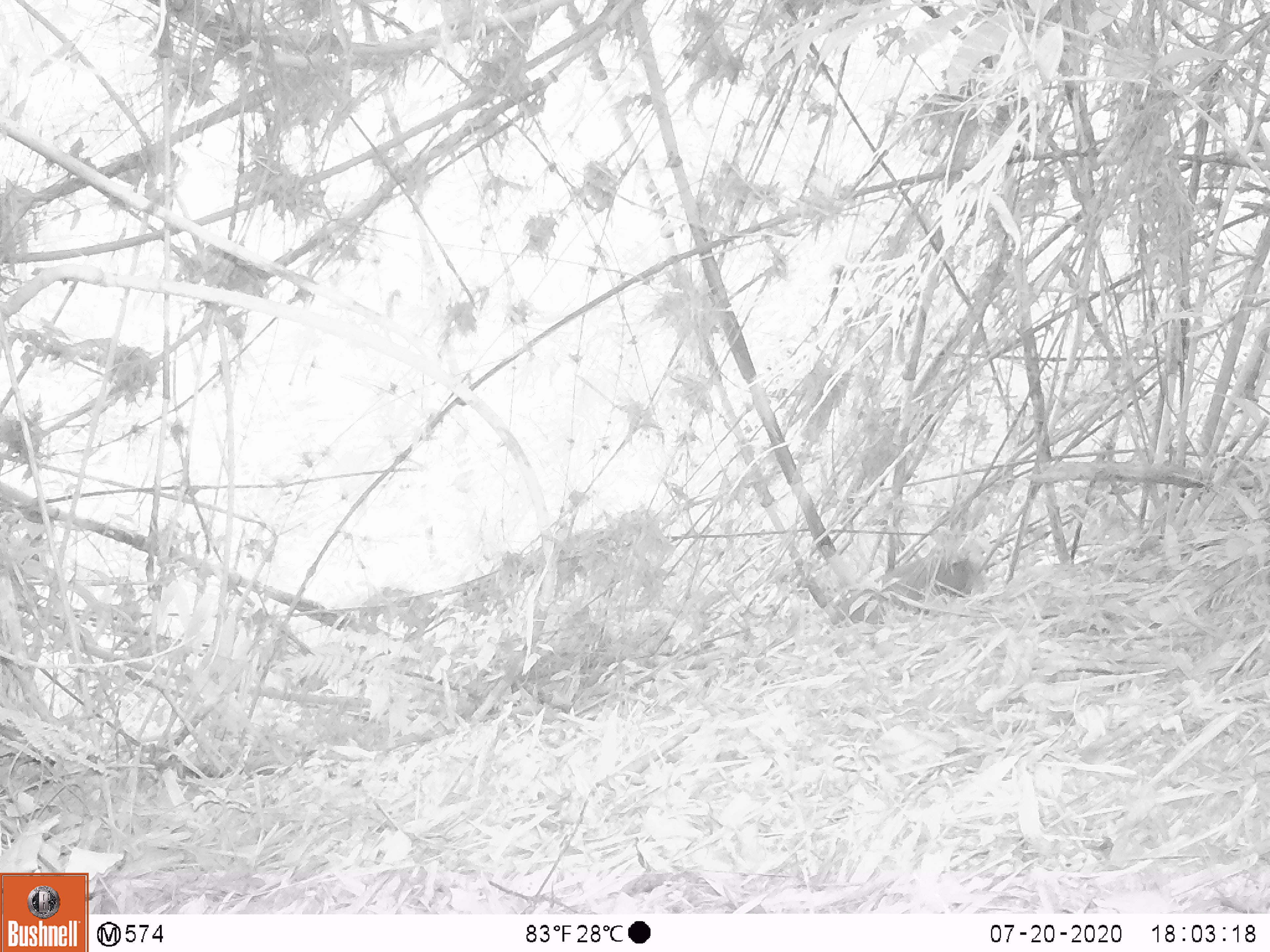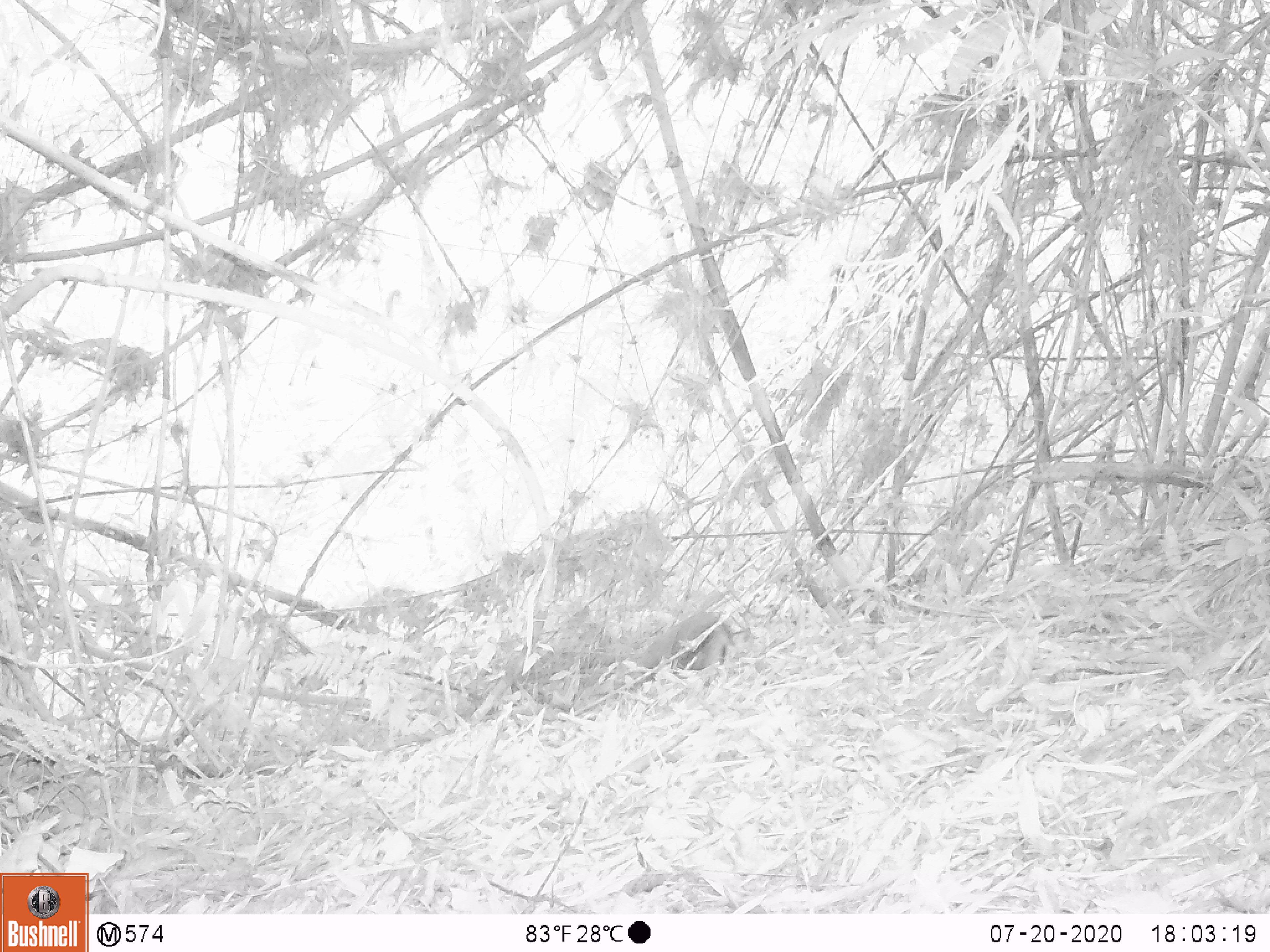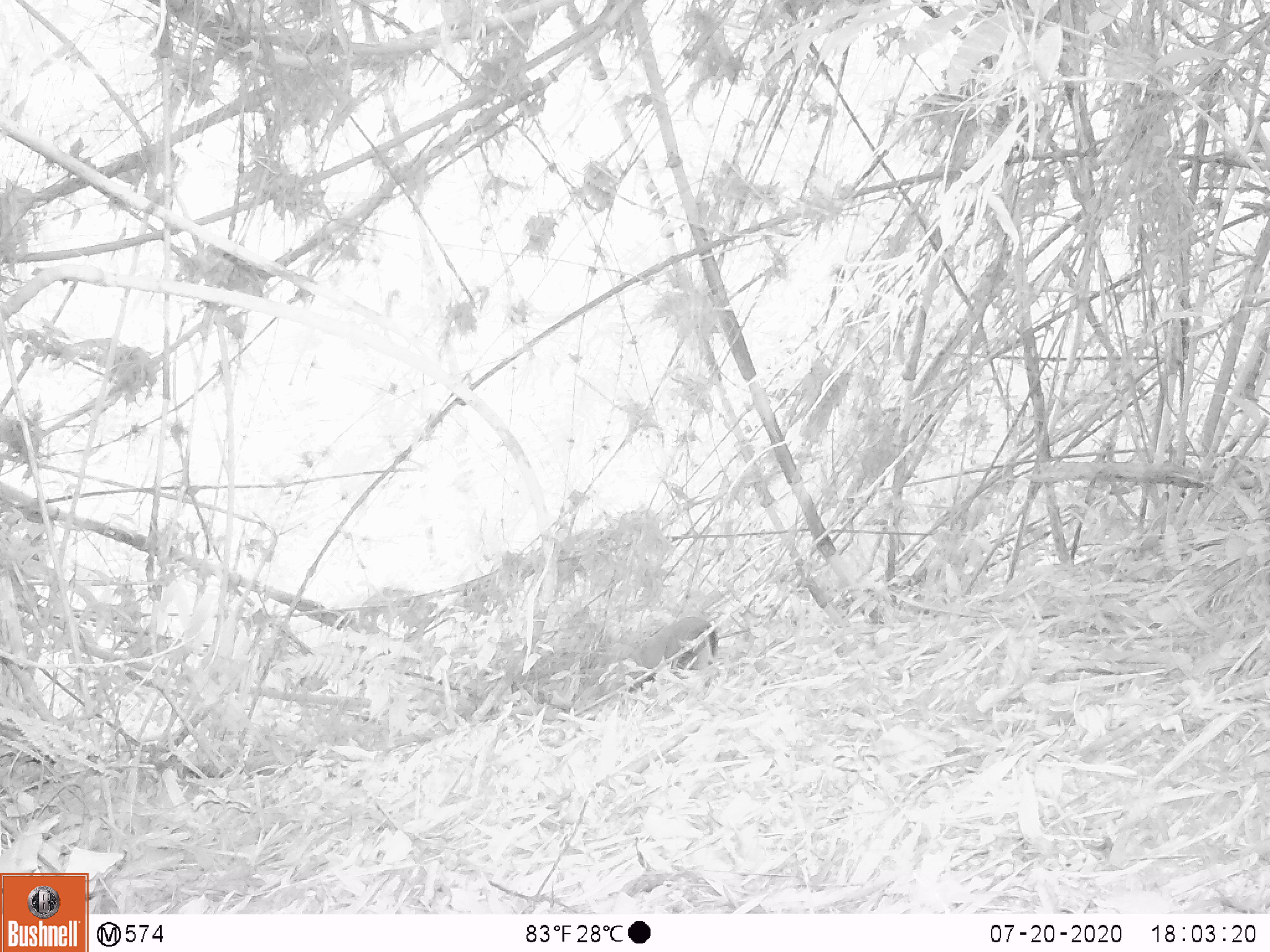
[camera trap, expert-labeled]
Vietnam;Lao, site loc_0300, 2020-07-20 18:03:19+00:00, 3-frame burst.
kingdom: Animalia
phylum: Chordata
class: Mammalia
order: Artiodactyla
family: Cervidae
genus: Muntiacus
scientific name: Muntiacus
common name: muntjacs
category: unidentified muntjac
Unidentified muntjac (muntjacs) (Muntiacus). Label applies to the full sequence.